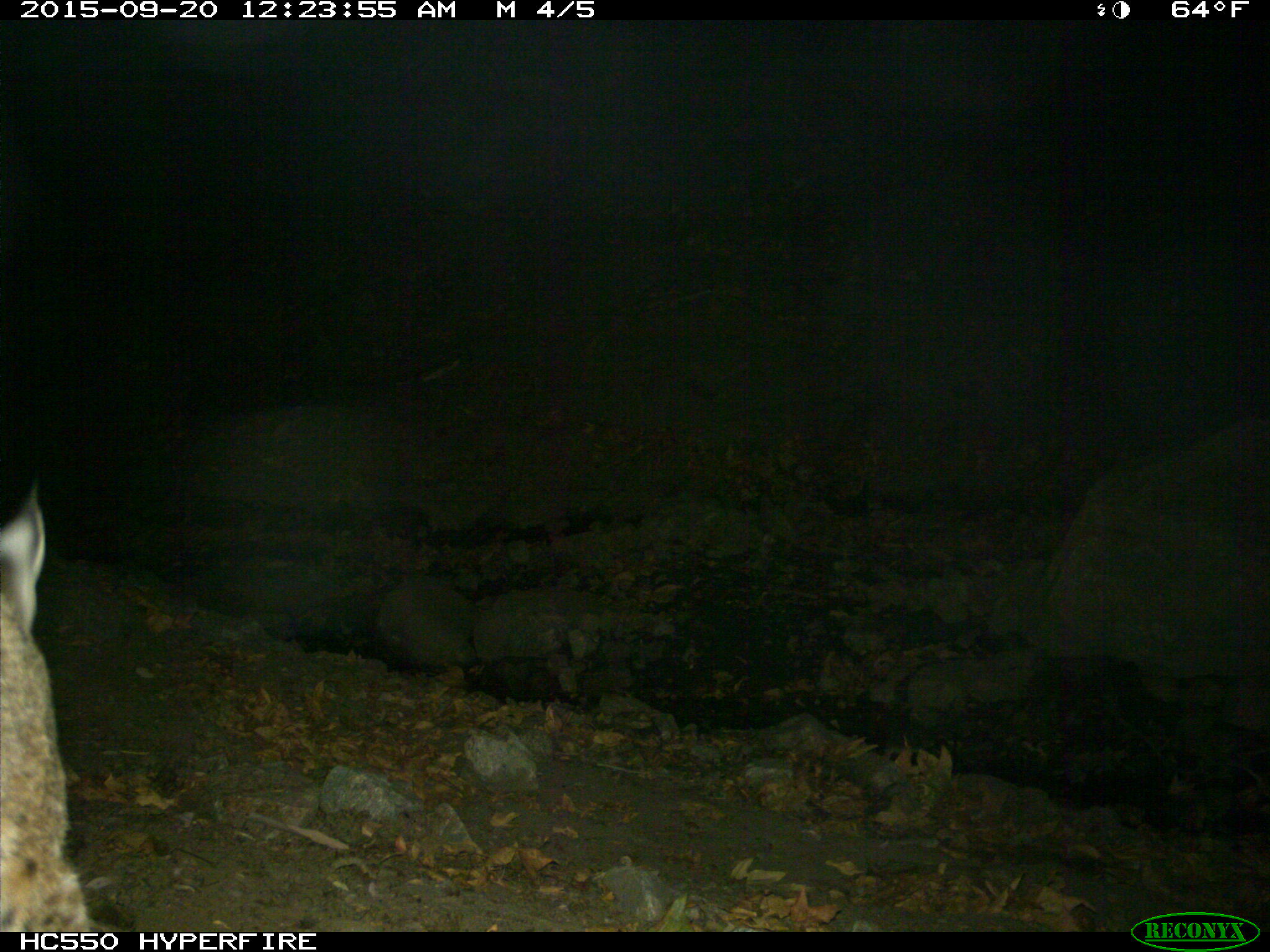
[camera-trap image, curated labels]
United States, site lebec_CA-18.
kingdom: Animalia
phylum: Chordata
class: Mammalia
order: Carnivora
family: Felidae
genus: Lynx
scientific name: Lynx rufus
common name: bobcat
Lynx rufus (bobcat).